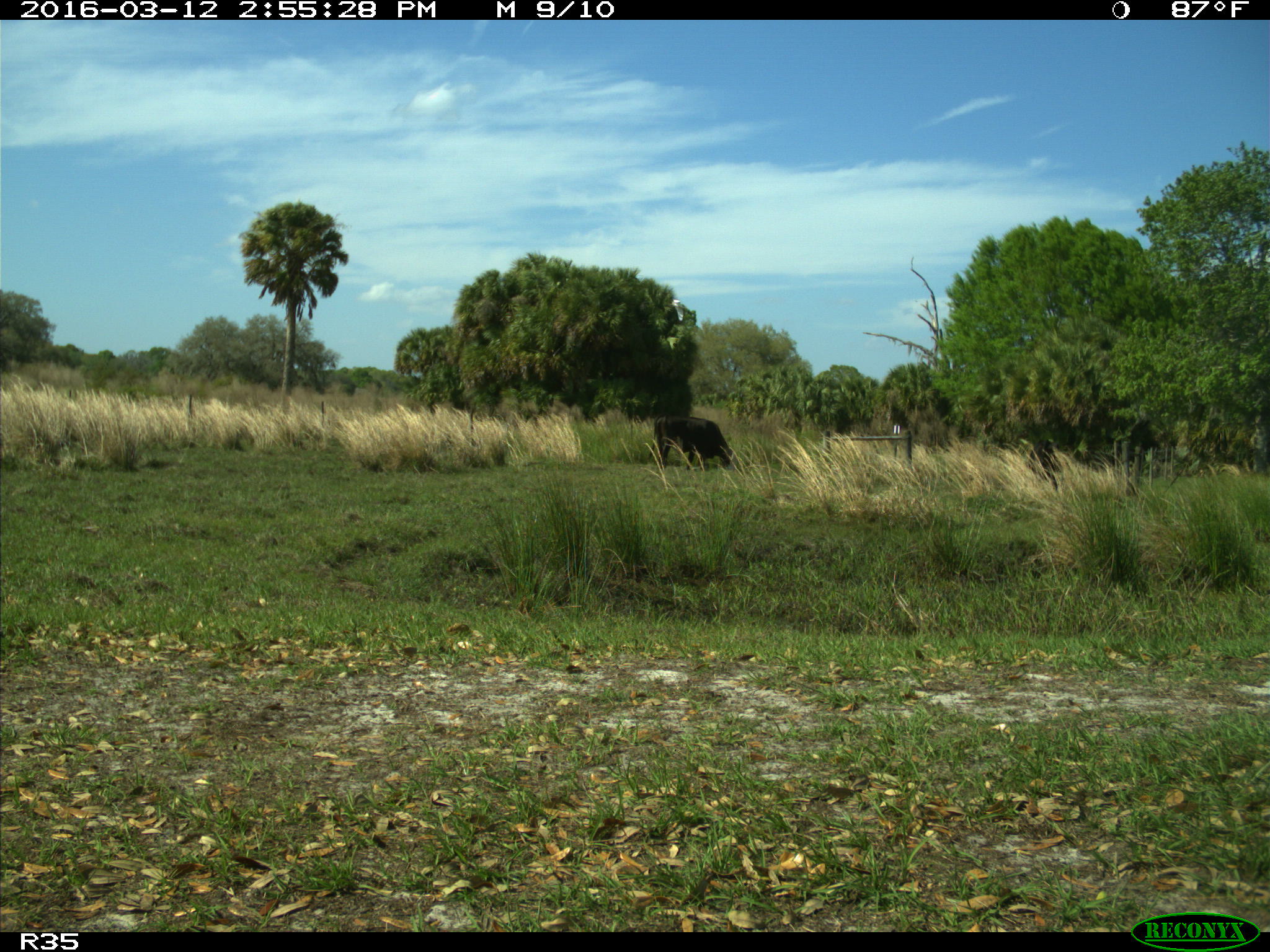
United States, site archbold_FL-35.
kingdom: Animalia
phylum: Chordata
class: Mammalia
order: Artiodactyla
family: Bovidae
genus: Bos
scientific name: Bos taurus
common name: domestic cow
Bos taurus (domestic cow).